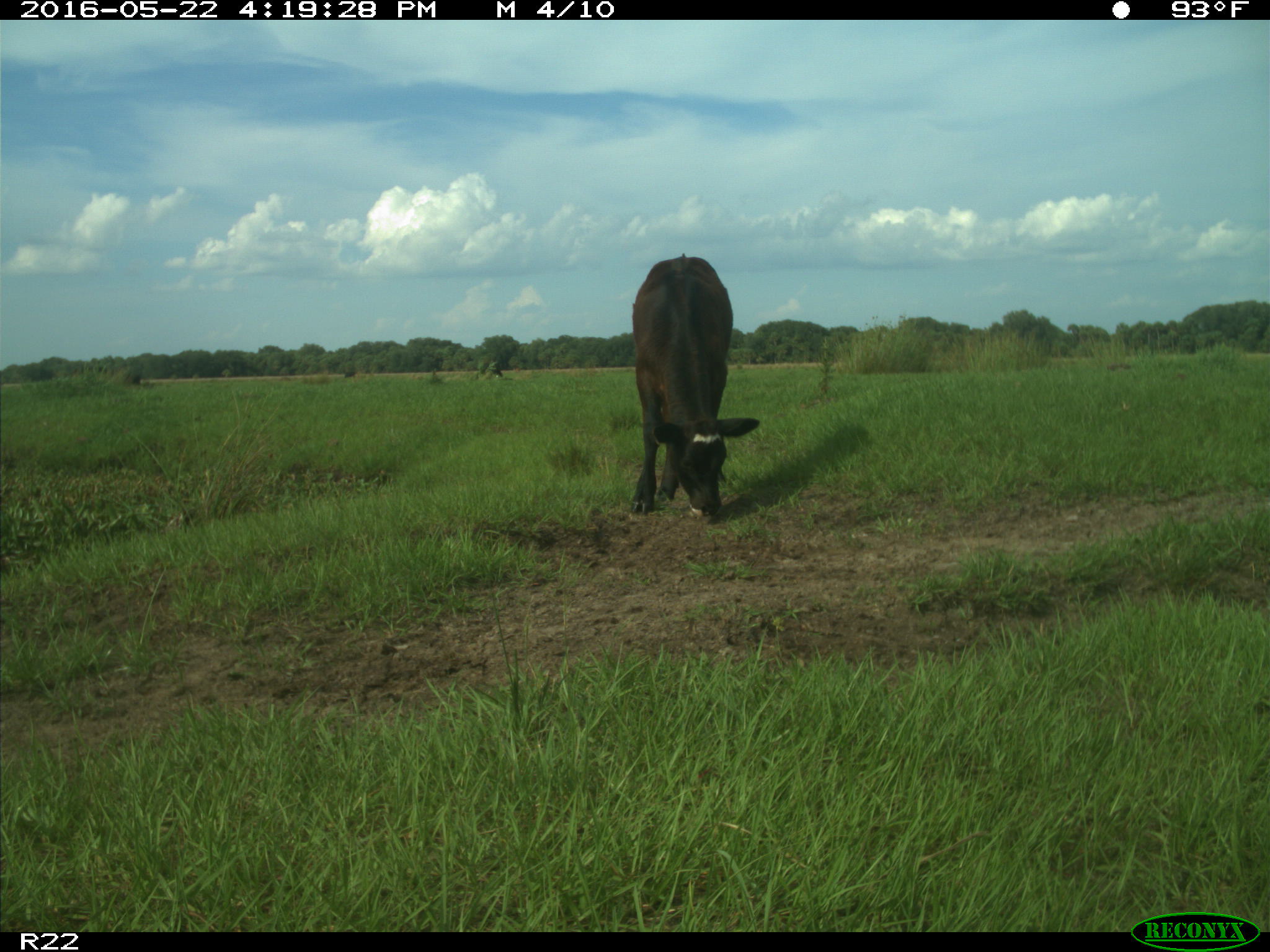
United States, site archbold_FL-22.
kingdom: Animalia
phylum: Chordata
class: Mammalia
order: Artiodactyla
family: Bovidae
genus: Bos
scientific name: Bos taurus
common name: domestic cow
Bos taurus (domestic cow).